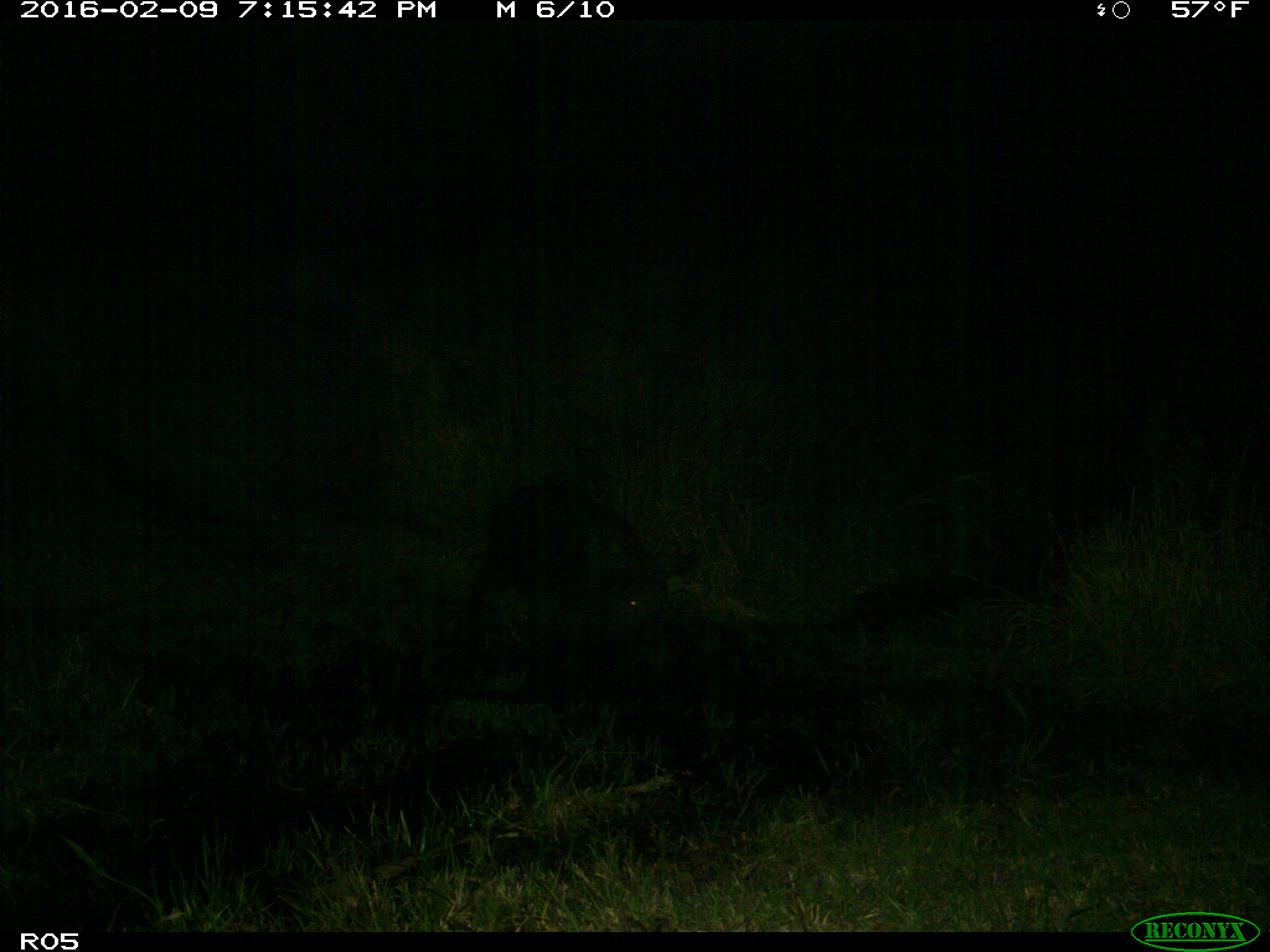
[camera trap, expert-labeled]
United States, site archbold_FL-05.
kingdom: Animalia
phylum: Chordata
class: Mammalia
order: Artiodactyla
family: Suidae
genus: Sus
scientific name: Sus scrofa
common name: wild boar